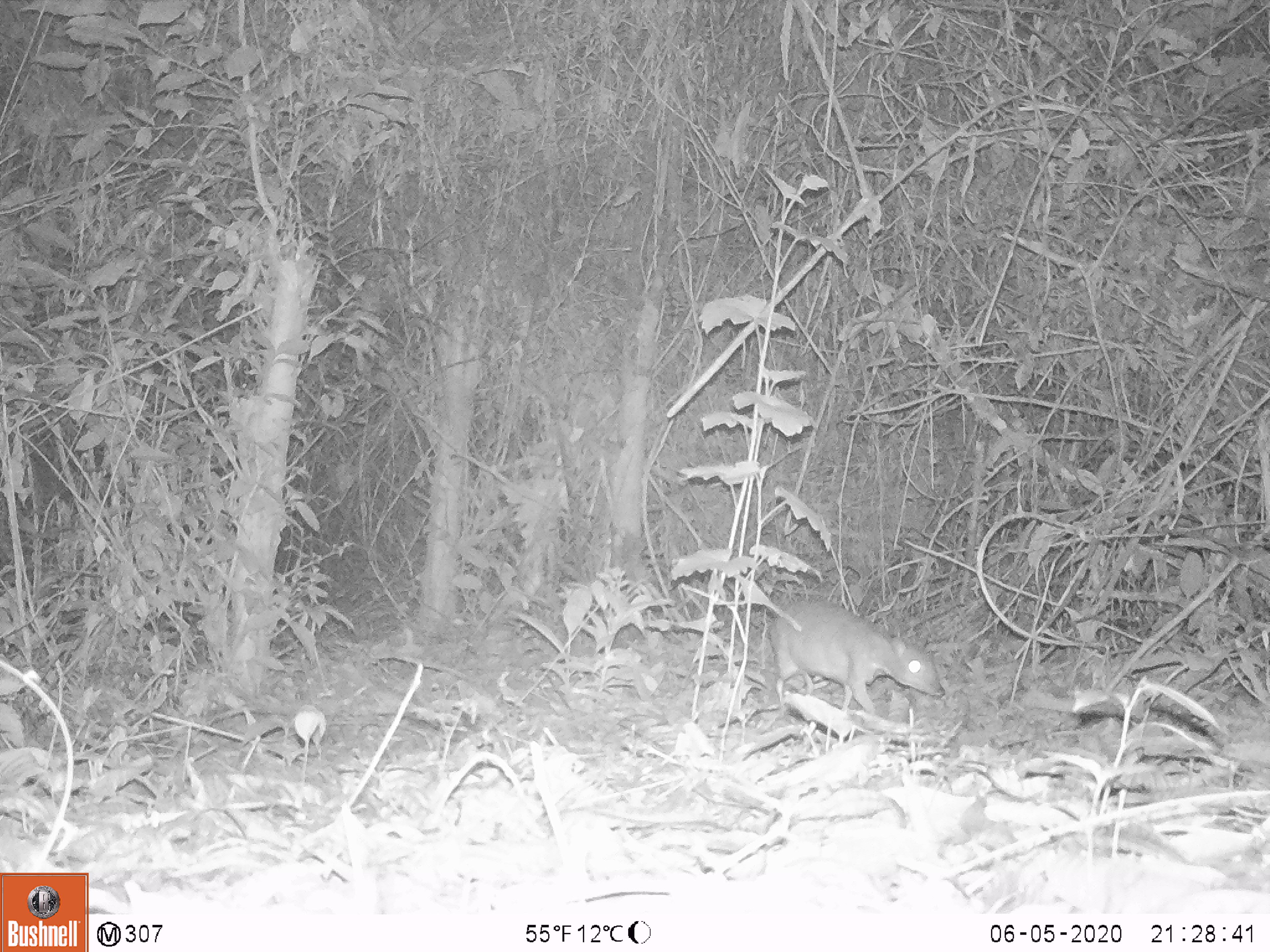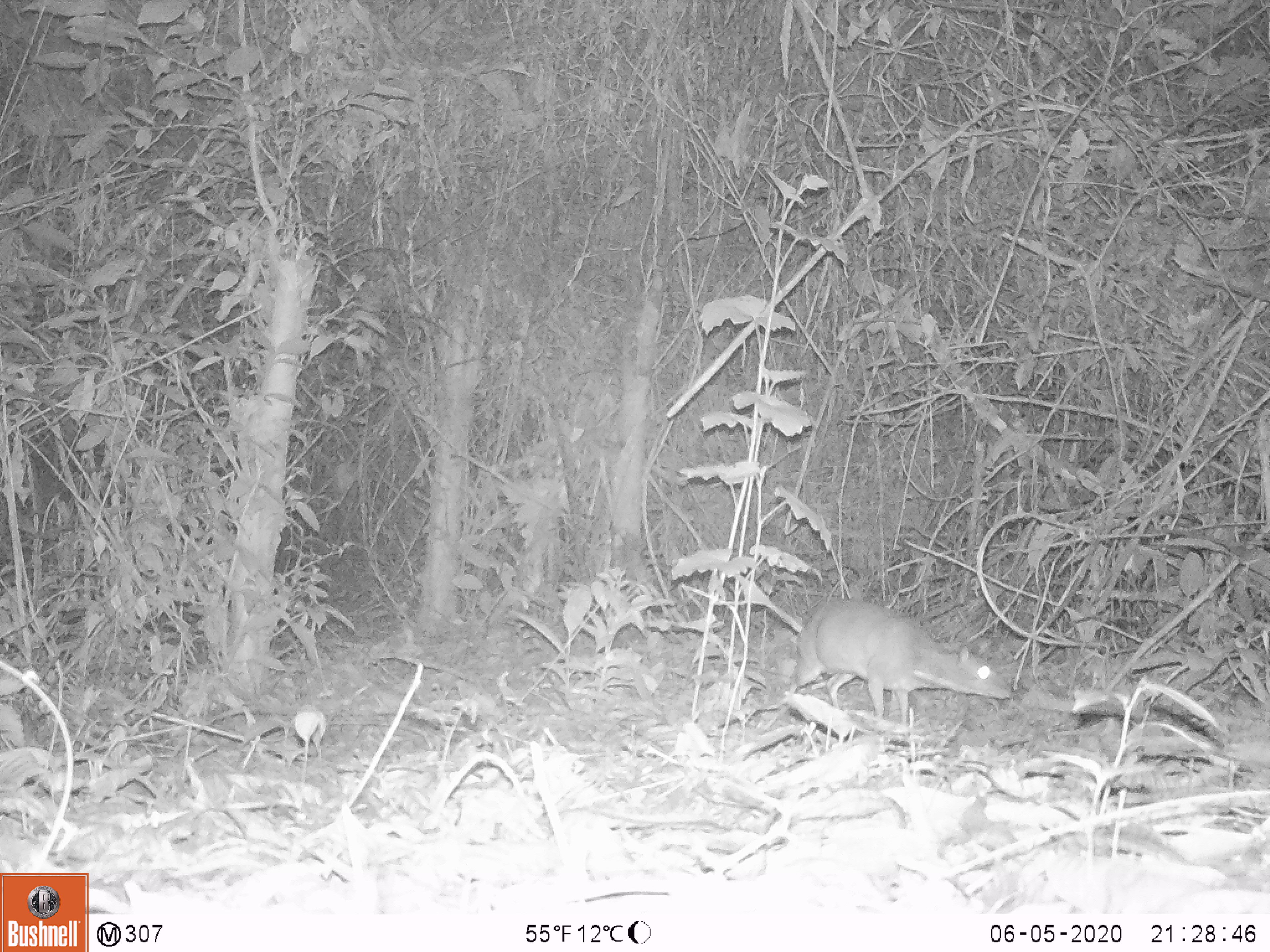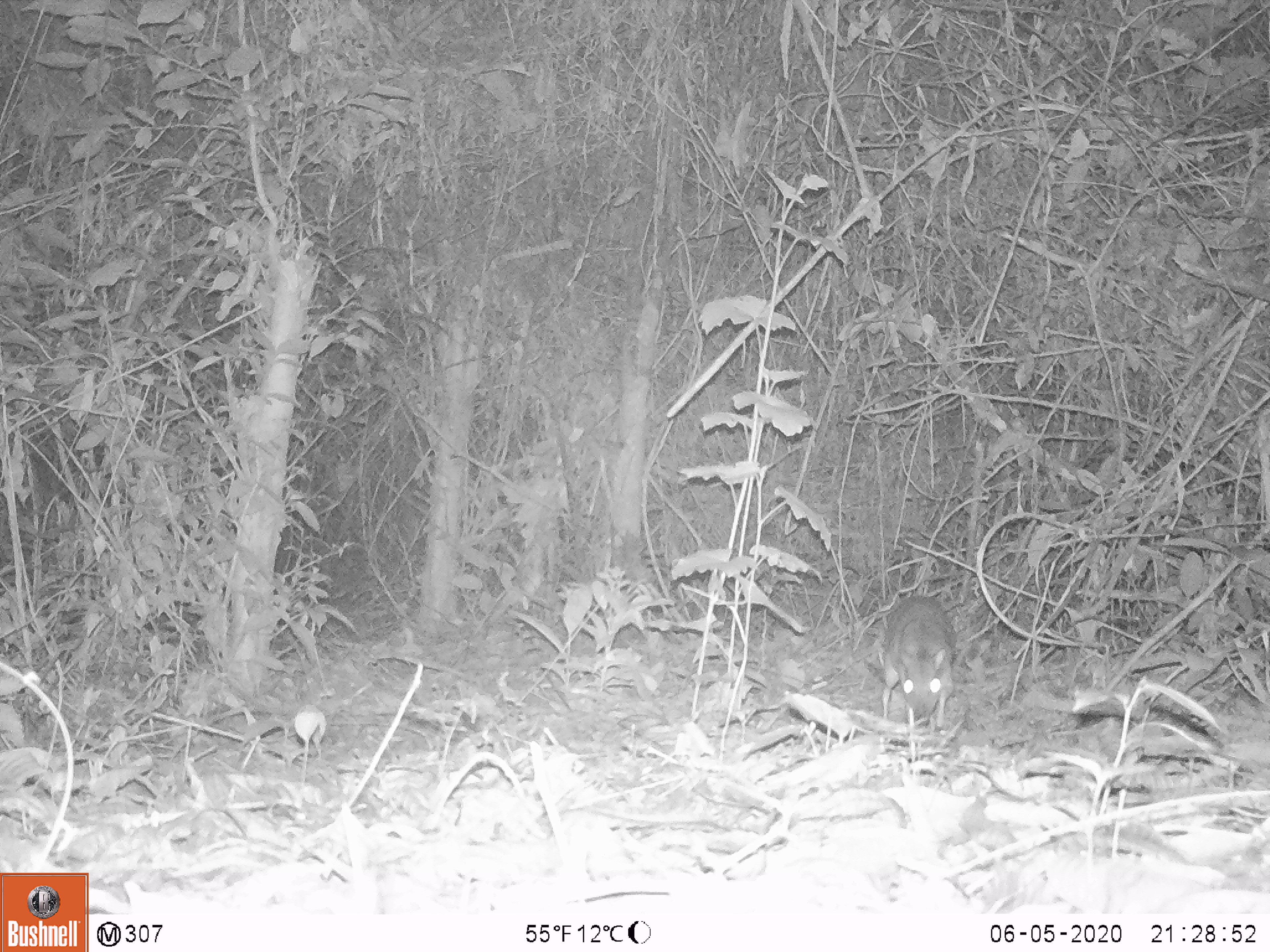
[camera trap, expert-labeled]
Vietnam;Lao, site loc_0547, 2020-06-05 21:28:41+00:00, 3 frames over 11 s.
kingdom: Animalia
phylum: Chordata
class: Mammalia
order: Artiodactyla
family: Tragulidae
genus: Moschiola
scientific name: Moschiola meminna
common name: chevrotain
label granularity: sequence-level